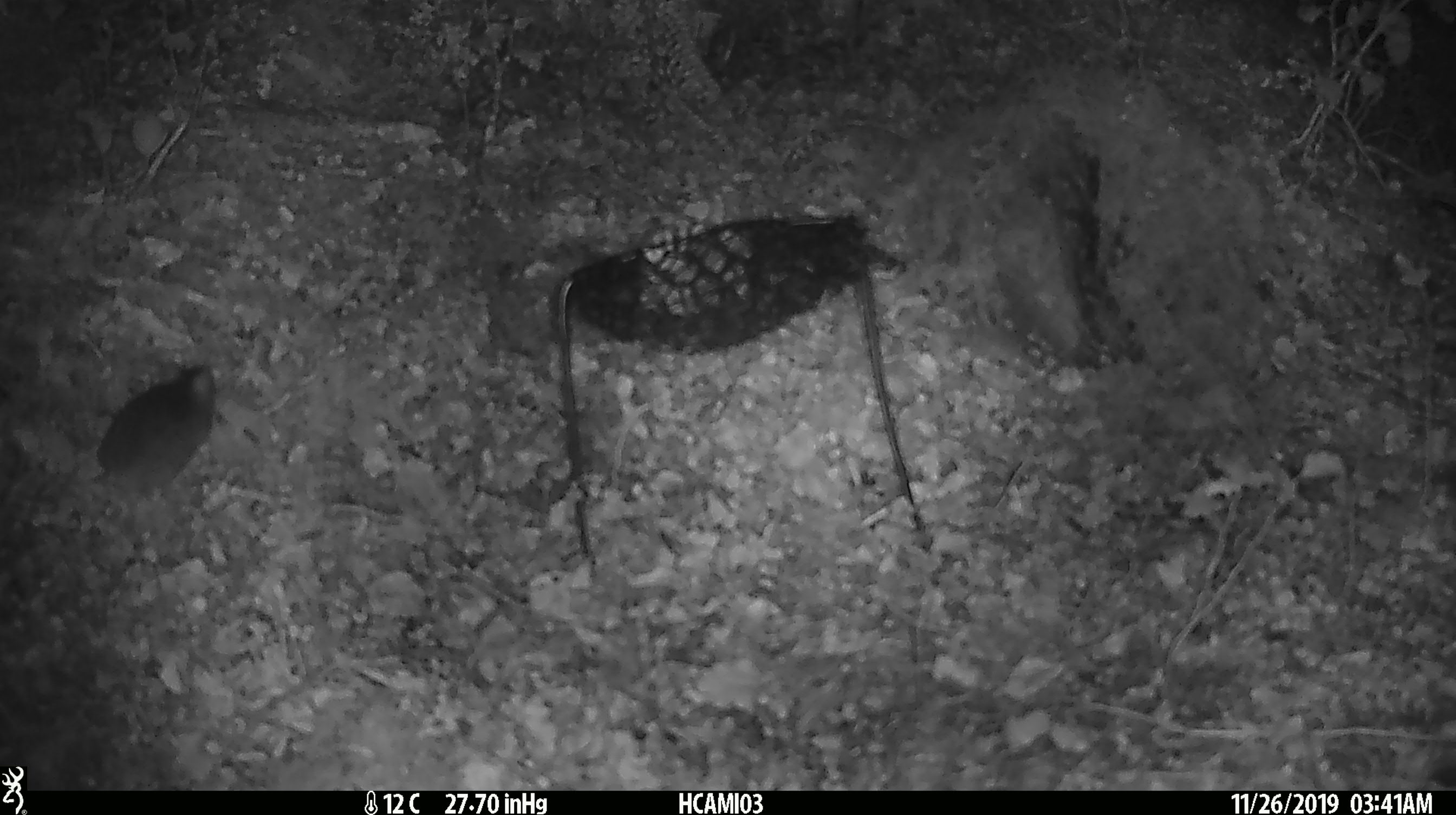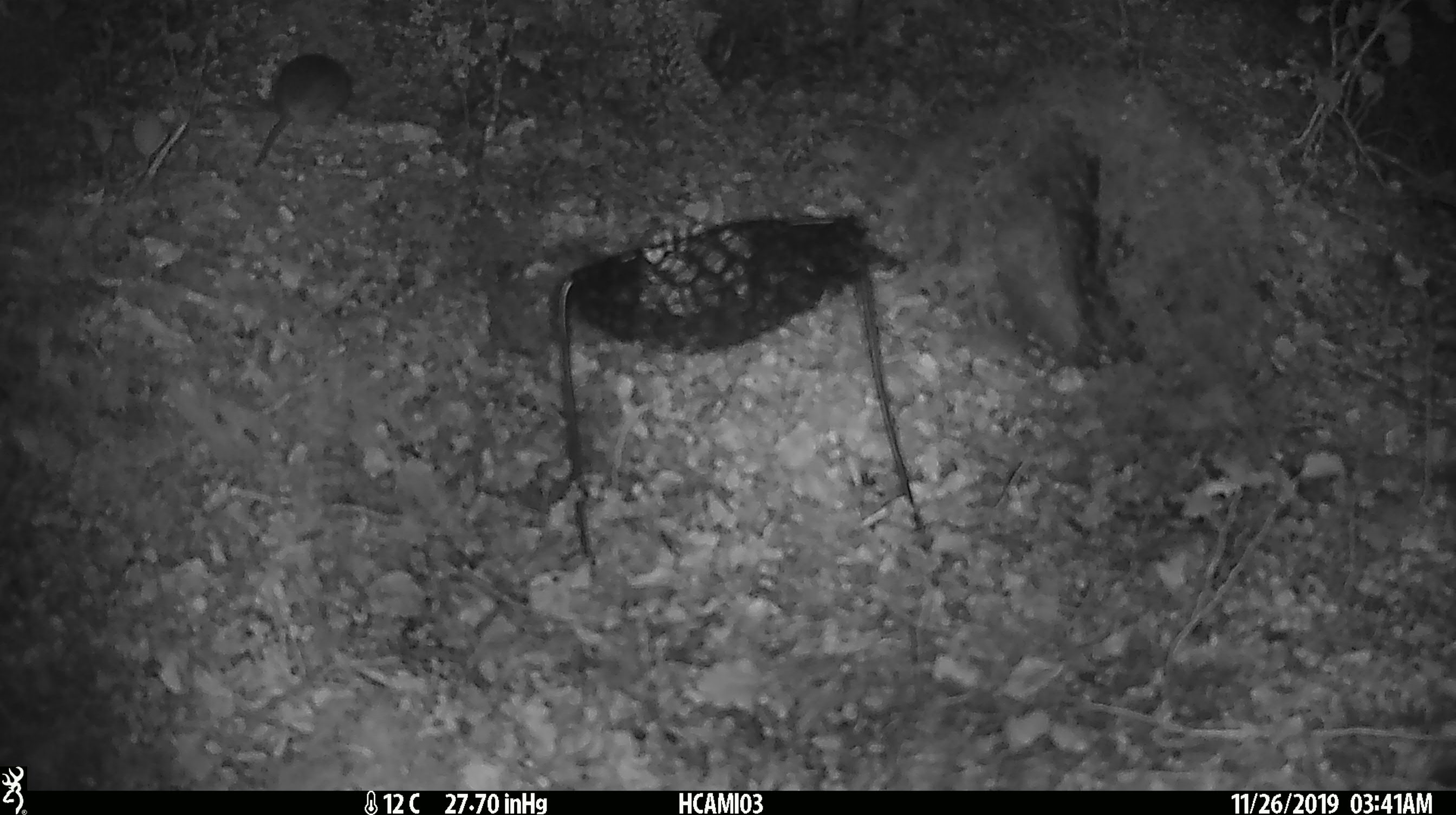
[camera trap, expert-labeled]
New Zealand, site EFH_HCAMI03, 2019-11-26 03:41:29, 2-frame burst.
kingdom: Animalia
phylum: Chordata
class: Mammalia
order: Rodentia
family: Muridae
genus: Mus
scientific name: Mus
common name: mouse